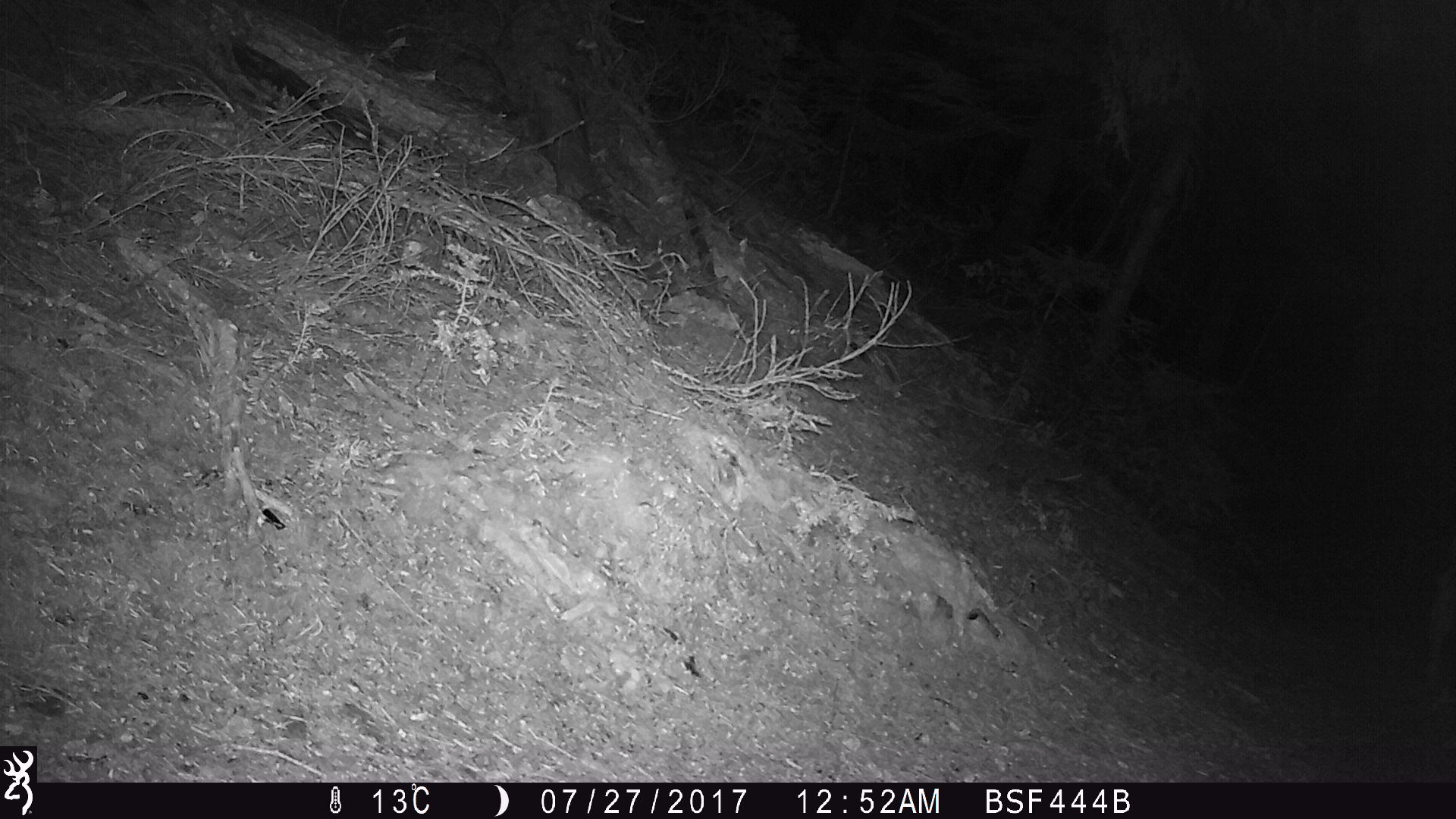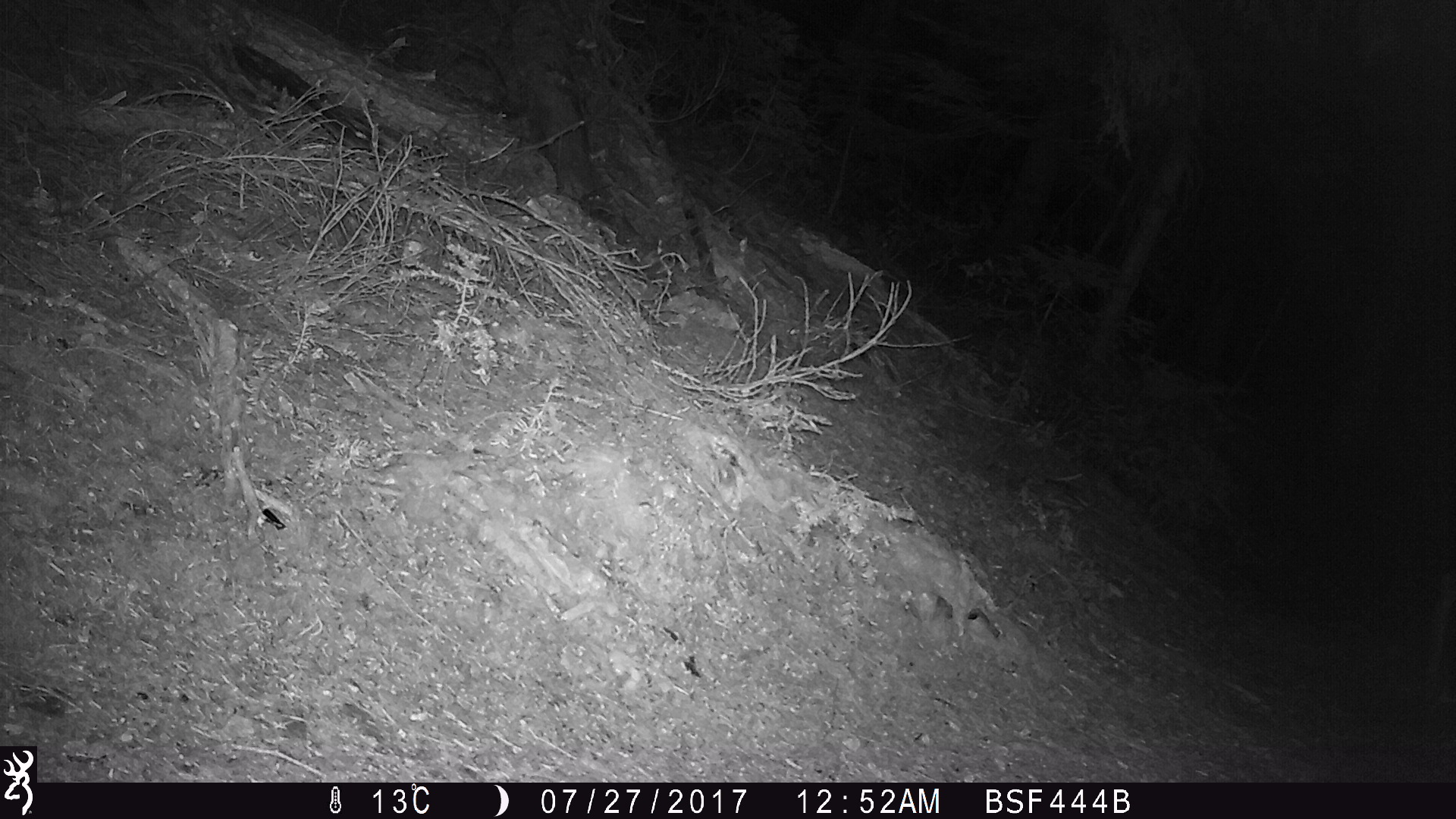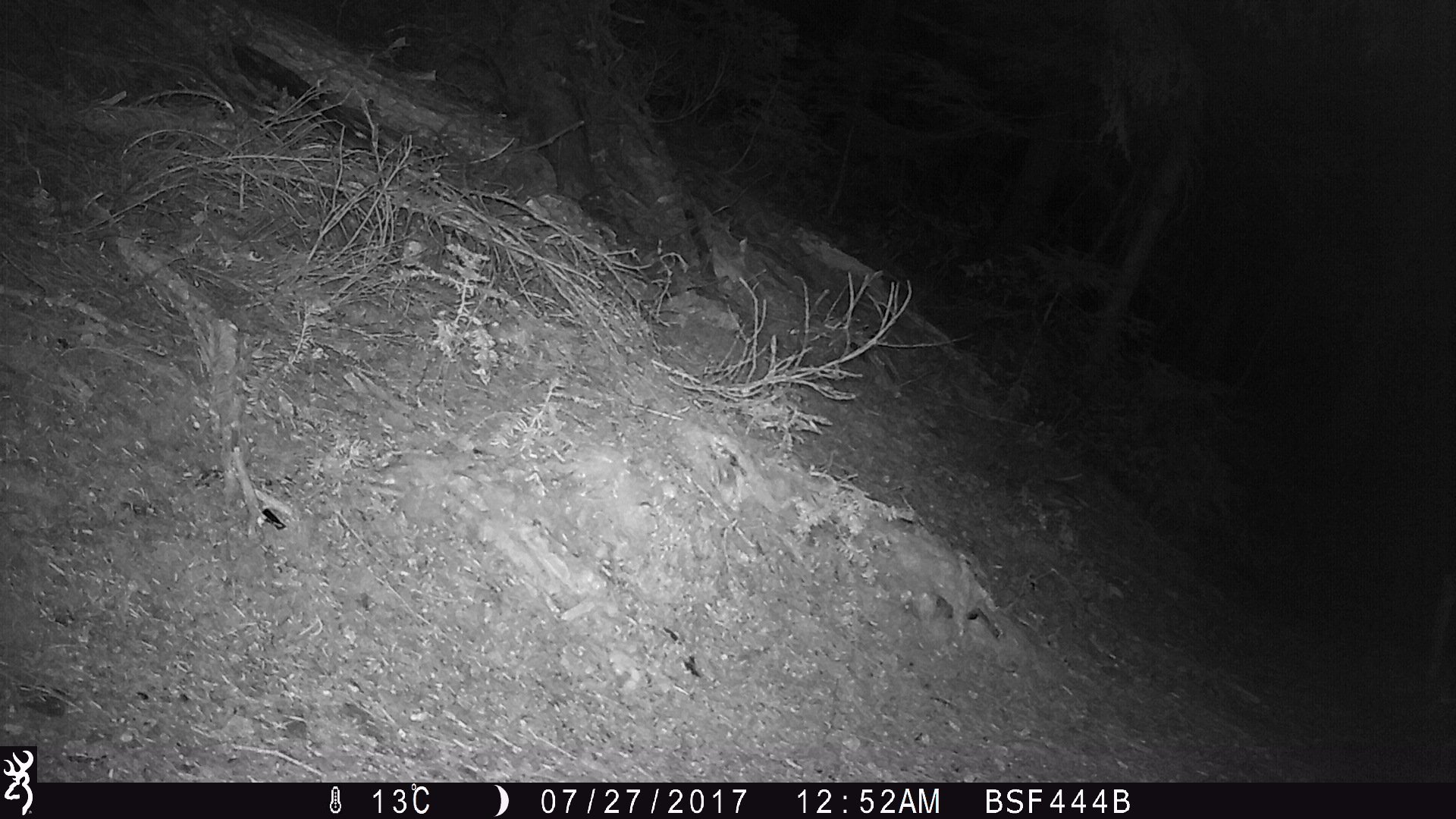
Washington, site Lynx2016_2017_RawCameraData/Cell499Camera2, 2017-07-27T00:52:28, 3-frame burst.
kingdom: Animalia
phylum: Chordata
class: Mammalia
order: Artiodactyla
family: Cervidae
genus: Odocoileus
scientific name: Odocoileus hemionus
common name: mule deer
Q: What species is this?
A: Odocoileus hemionus (mule deer).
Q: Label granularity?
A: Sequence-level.